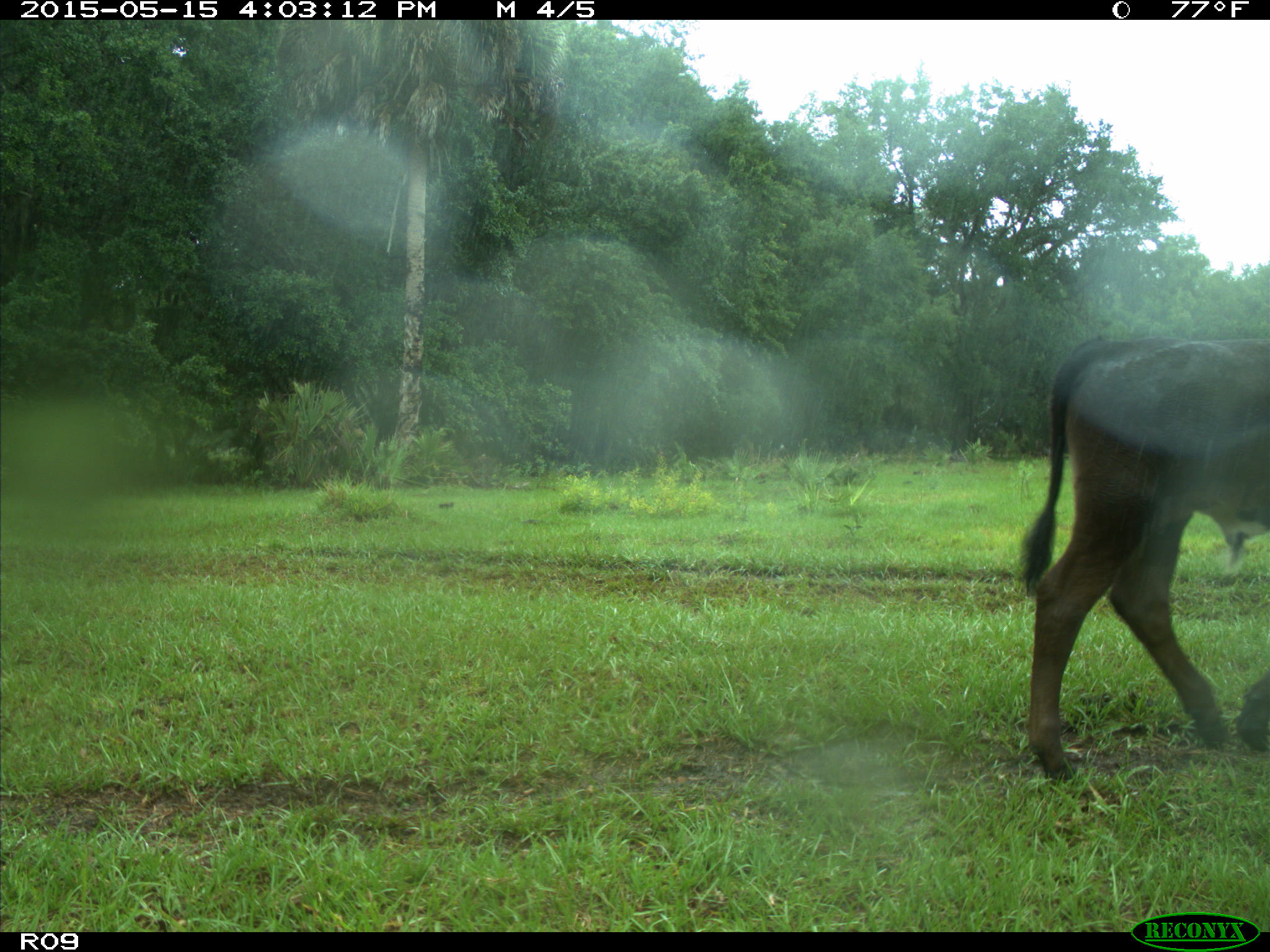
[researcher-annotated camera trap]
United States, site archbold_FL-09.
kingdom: Animalia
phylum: Chordata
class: Mammalia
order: Artiodactyla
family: Bovidae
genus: Bos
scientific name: Bos taurus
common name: domestic cow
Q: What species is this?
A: Bos taurus (domestic cow).